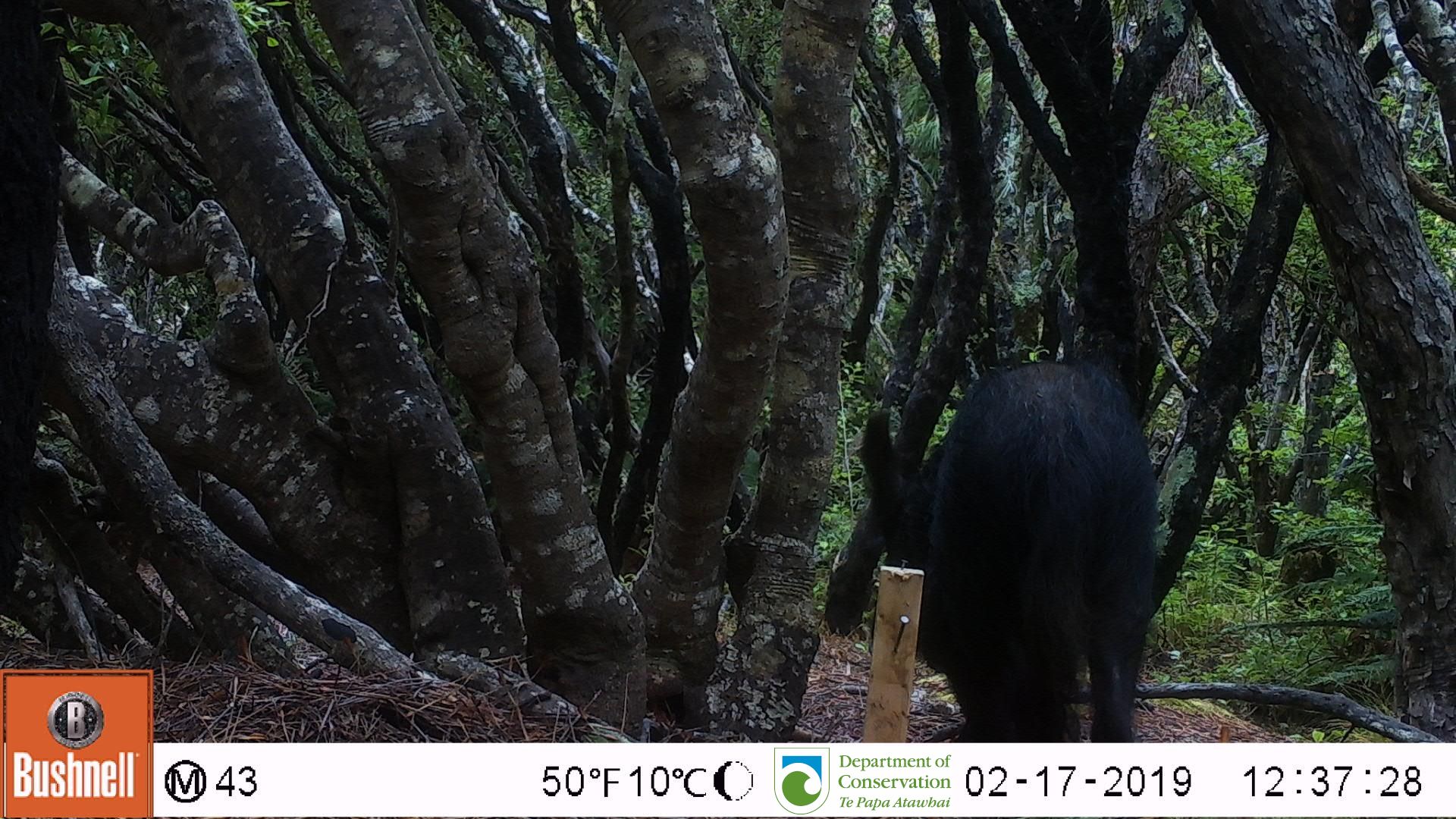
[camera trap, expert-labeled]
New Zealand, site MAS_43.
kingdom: Animalia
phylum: Chordata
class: Mammalia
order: Artiodactyla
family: Suidae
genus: Sus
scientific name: Sus scrofa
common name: pig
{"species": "pig (Sus scrofa)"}